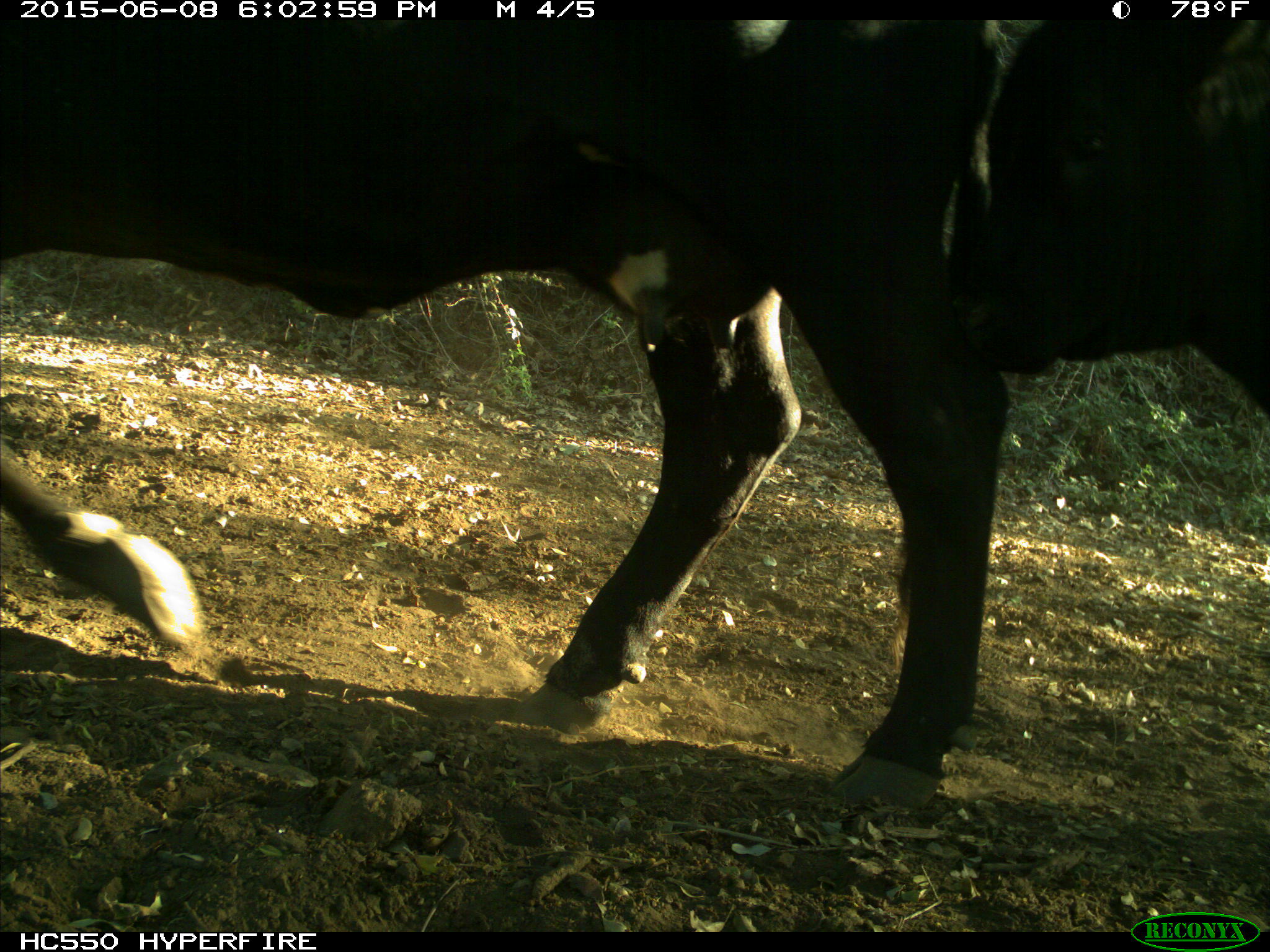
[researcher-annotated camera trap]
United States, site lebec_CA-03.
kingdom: Animalia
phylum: Chordata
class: Mammalia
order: Artiodactyla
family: Bovidae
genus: Bos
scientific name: Bos taurus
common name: domestic cow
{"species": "Bos taurus (domestic cow)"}